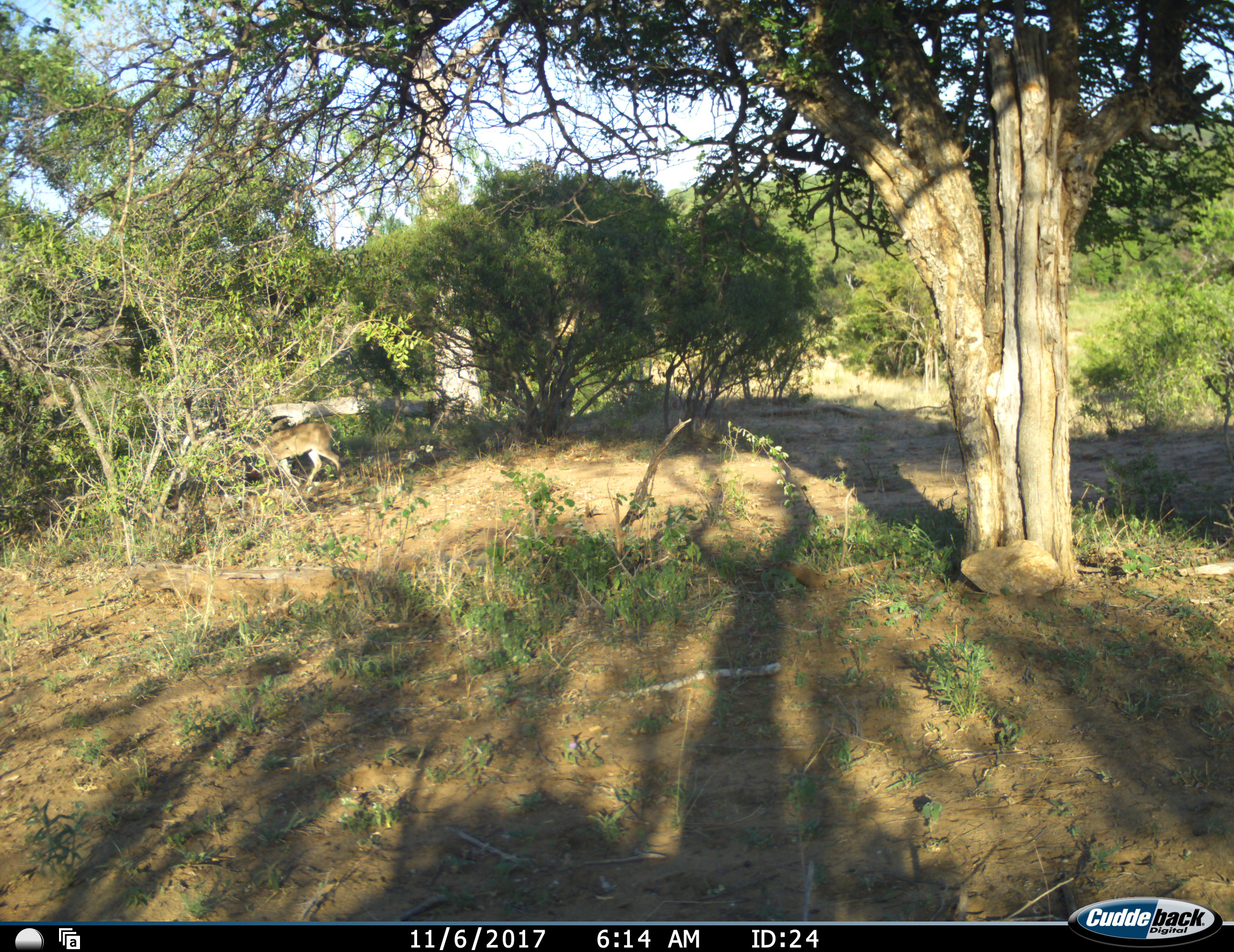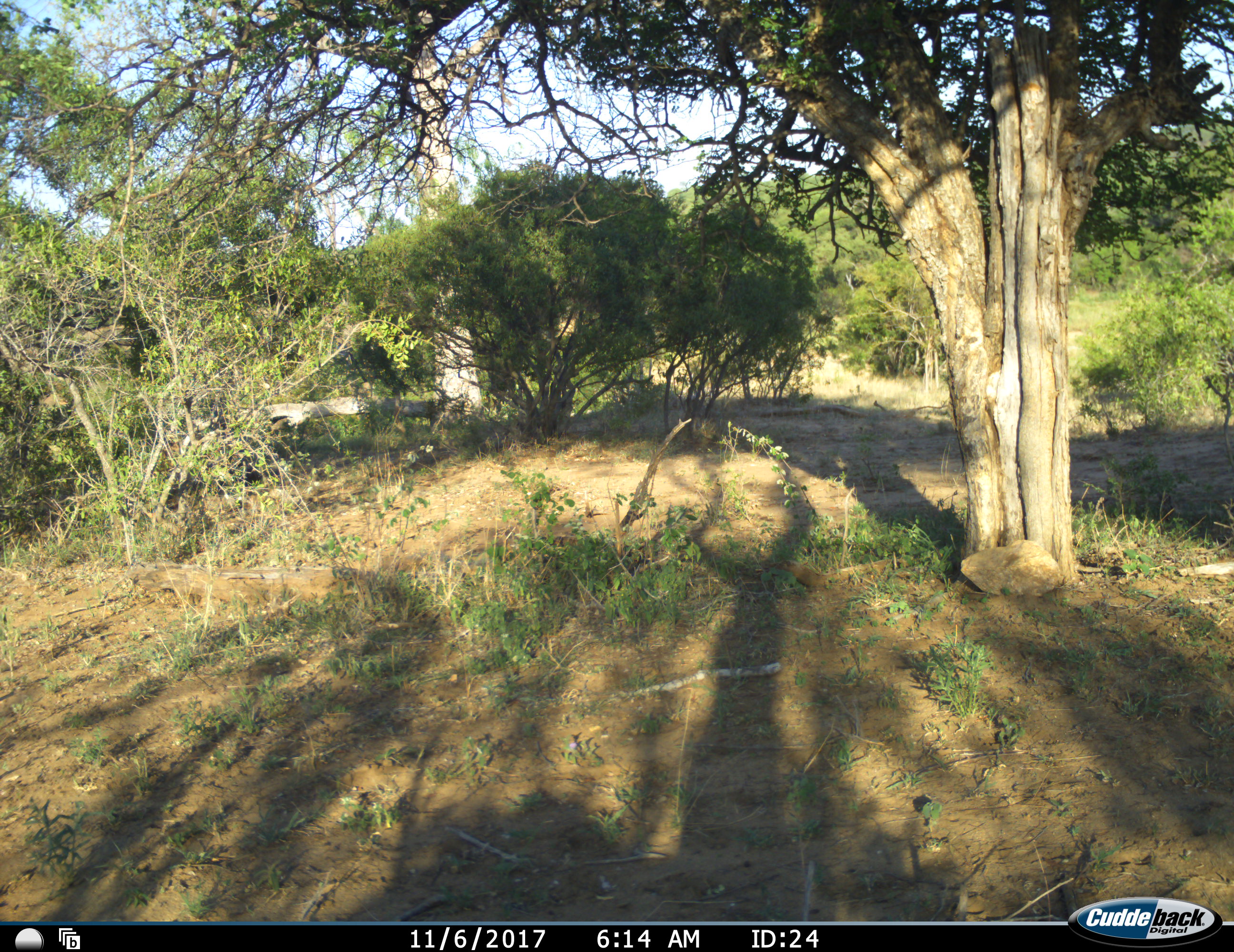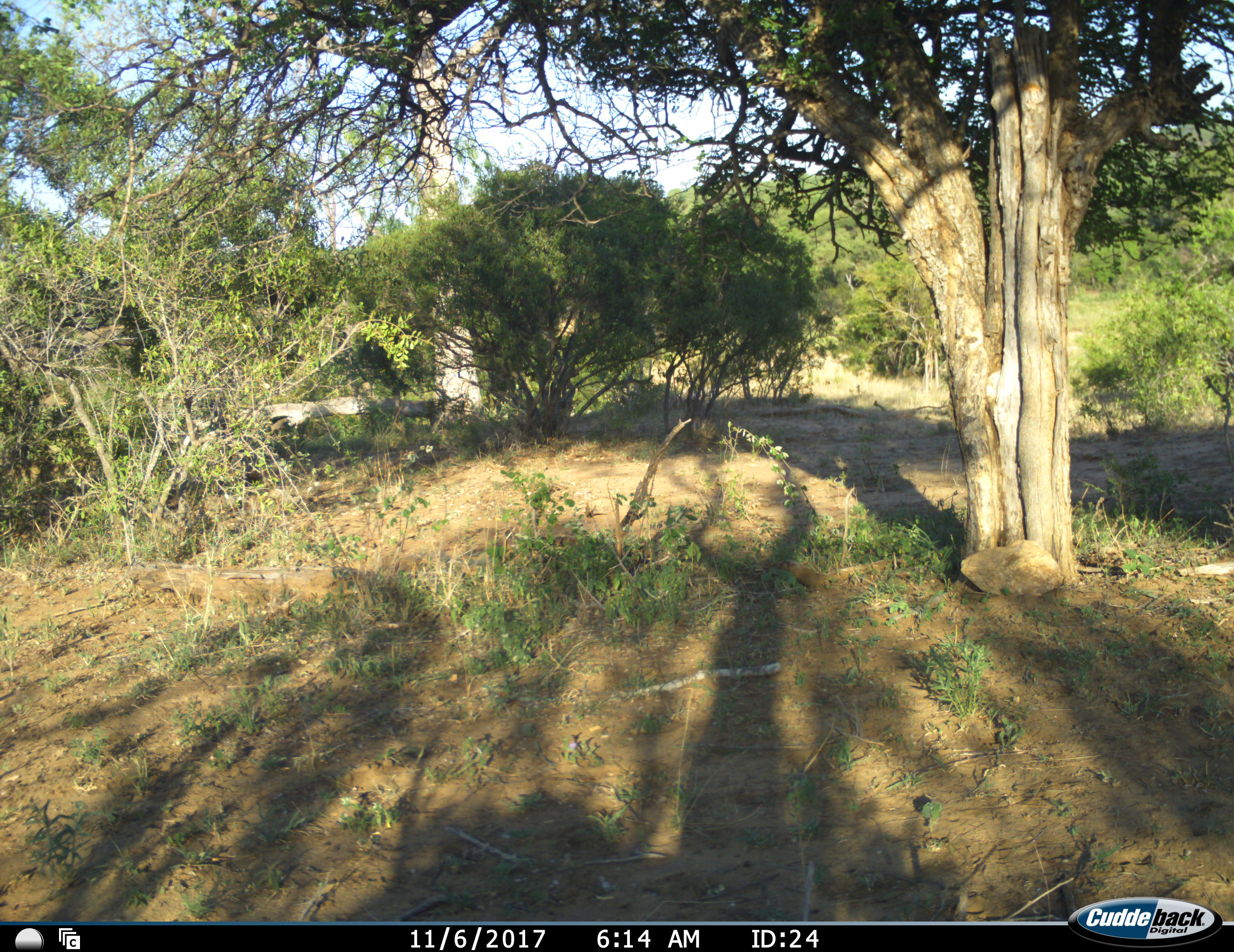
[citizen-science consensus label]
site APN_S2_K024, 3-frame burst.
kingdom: Animalia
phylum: Chordata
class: Mammalia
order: Artiodactyla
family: Bovidae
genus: Aepyceros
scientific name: Aepyceros melampus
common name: impala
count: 1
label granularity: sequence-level